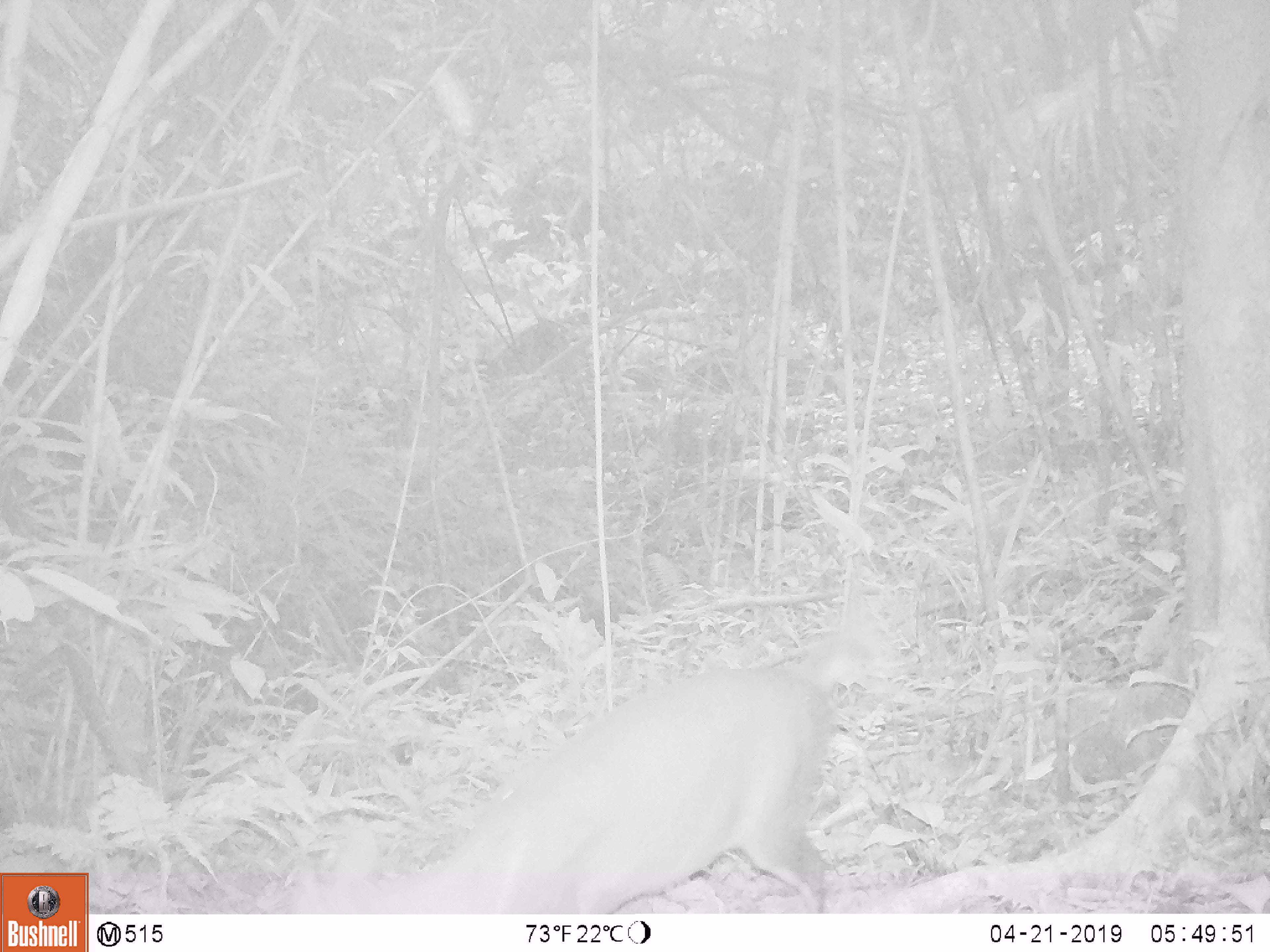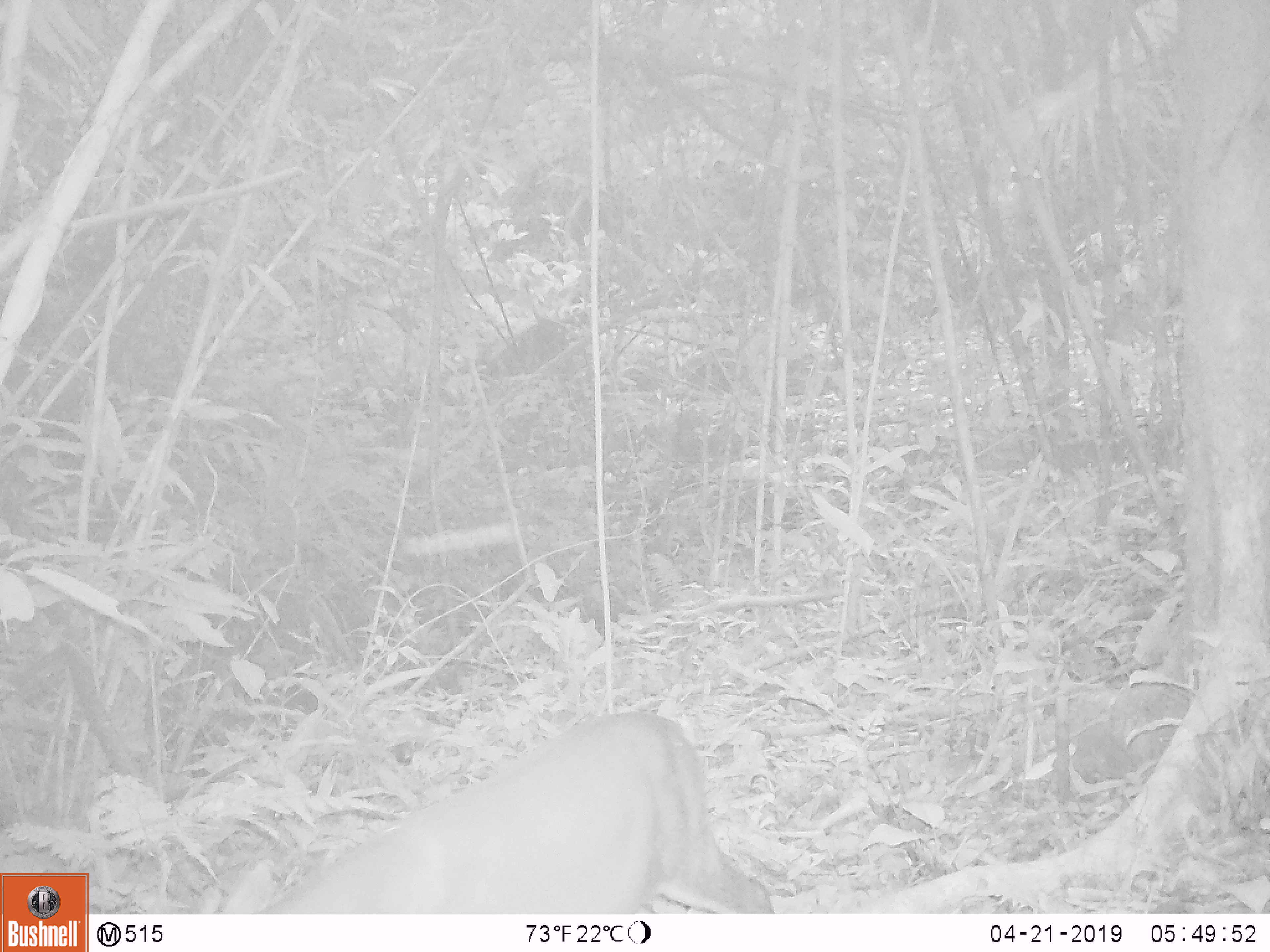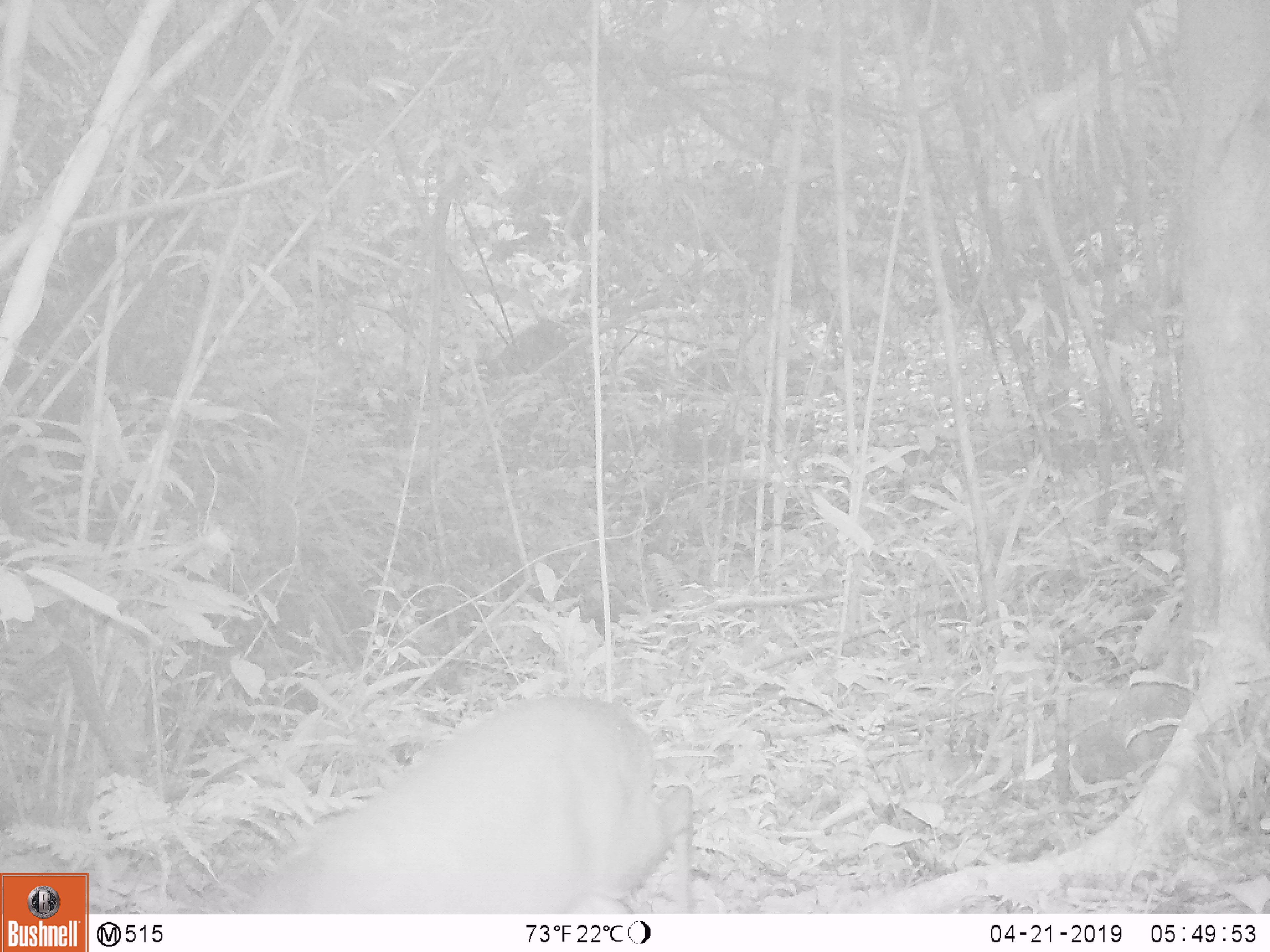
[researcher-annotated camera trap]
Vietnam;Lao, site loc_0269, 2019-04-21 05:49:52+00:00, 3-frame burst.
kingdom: Animalia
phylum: Chordata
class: Mammalia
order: Artiodactyla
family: Cervidae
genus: Muntiacus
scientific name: Muntiacus rooseveltorum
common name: roosevelt's muntjac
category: roosevelts muntjac group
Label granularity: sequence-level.